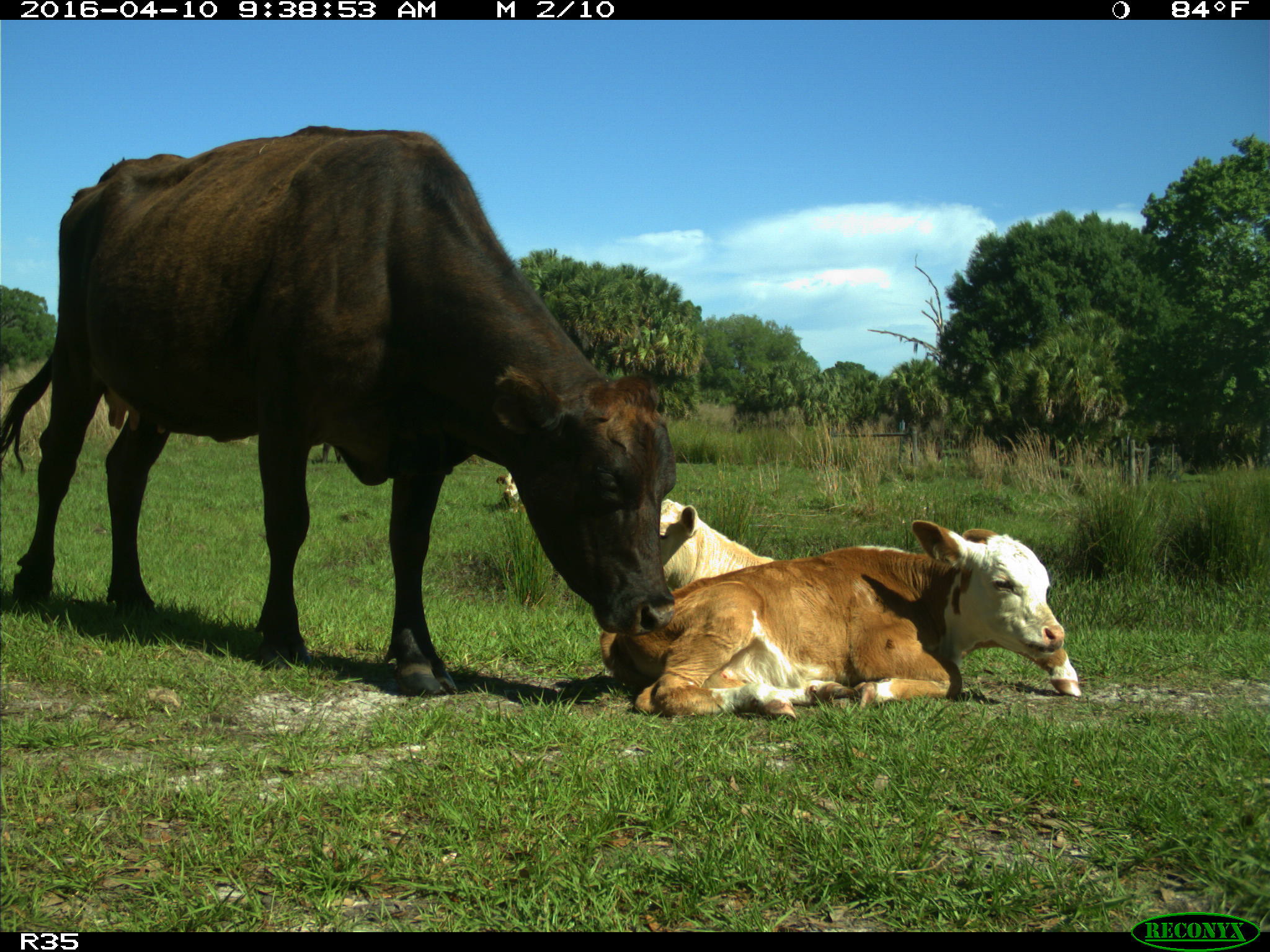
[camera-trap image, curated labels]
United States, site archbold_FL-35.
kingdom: Animalia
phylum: Chordata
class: Mammalia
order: Artiodactyla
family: Bovidae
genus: Bos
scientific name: Bos taurus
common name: domestic cow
Bos taurus (domestic cow).